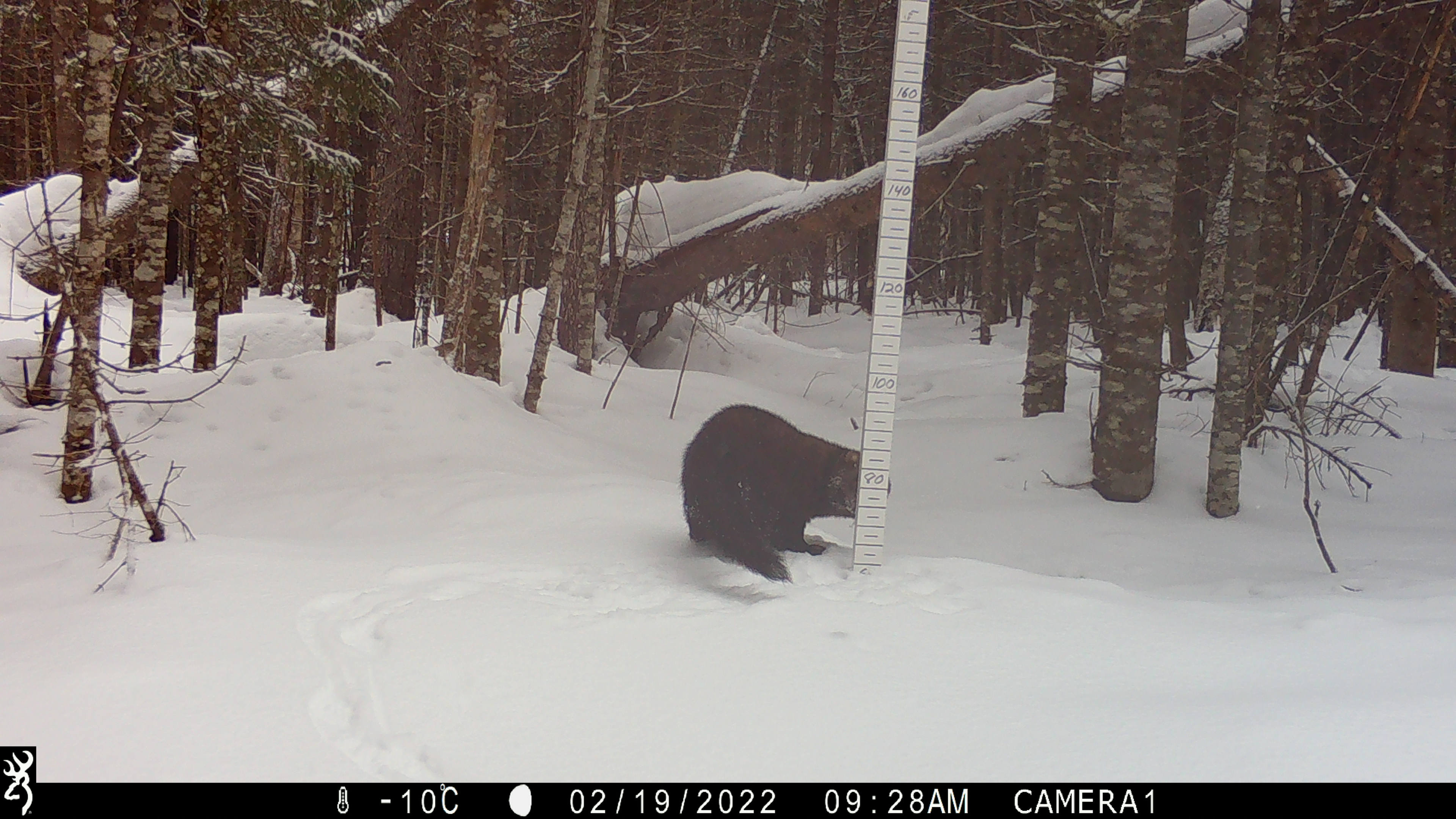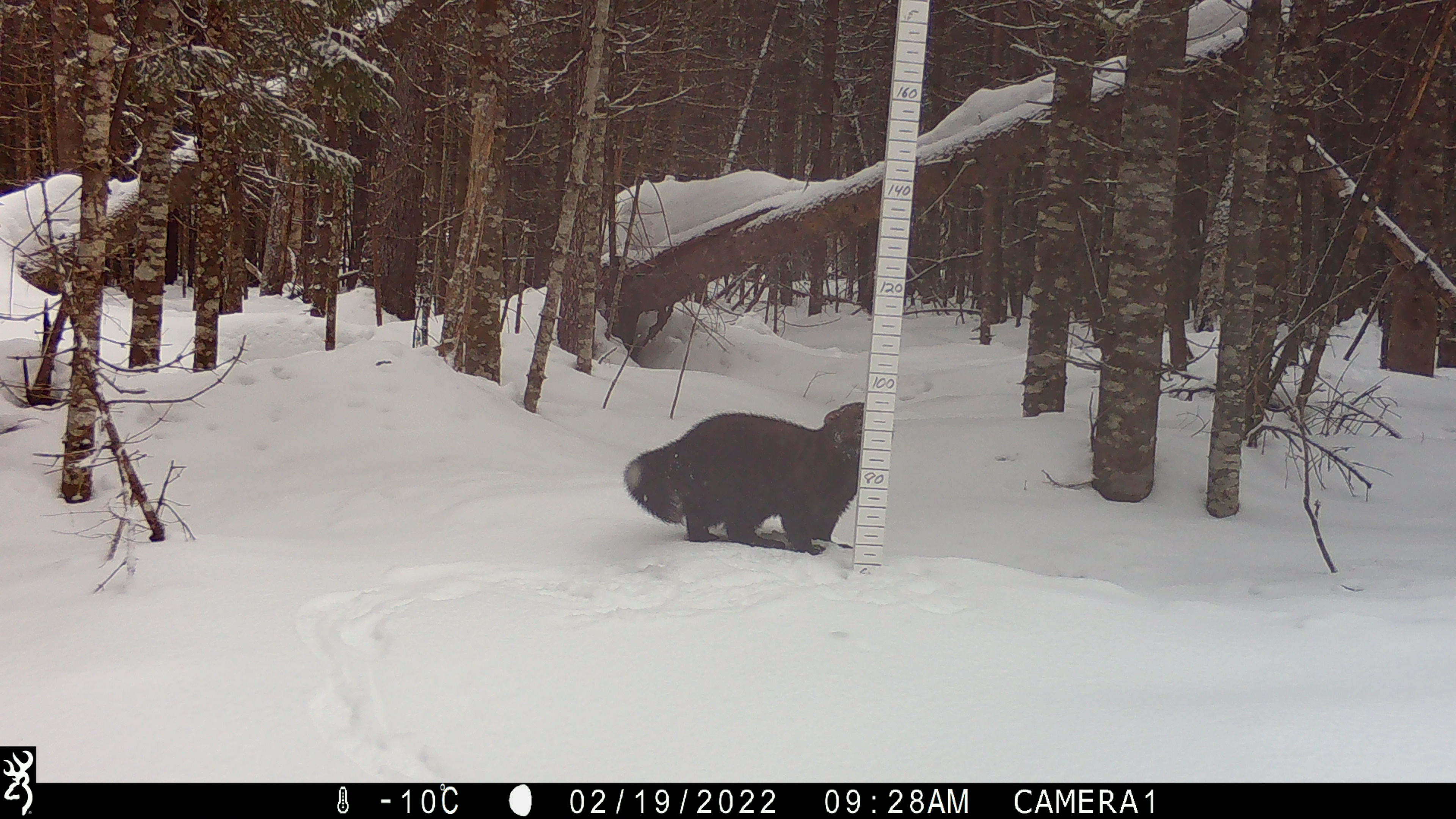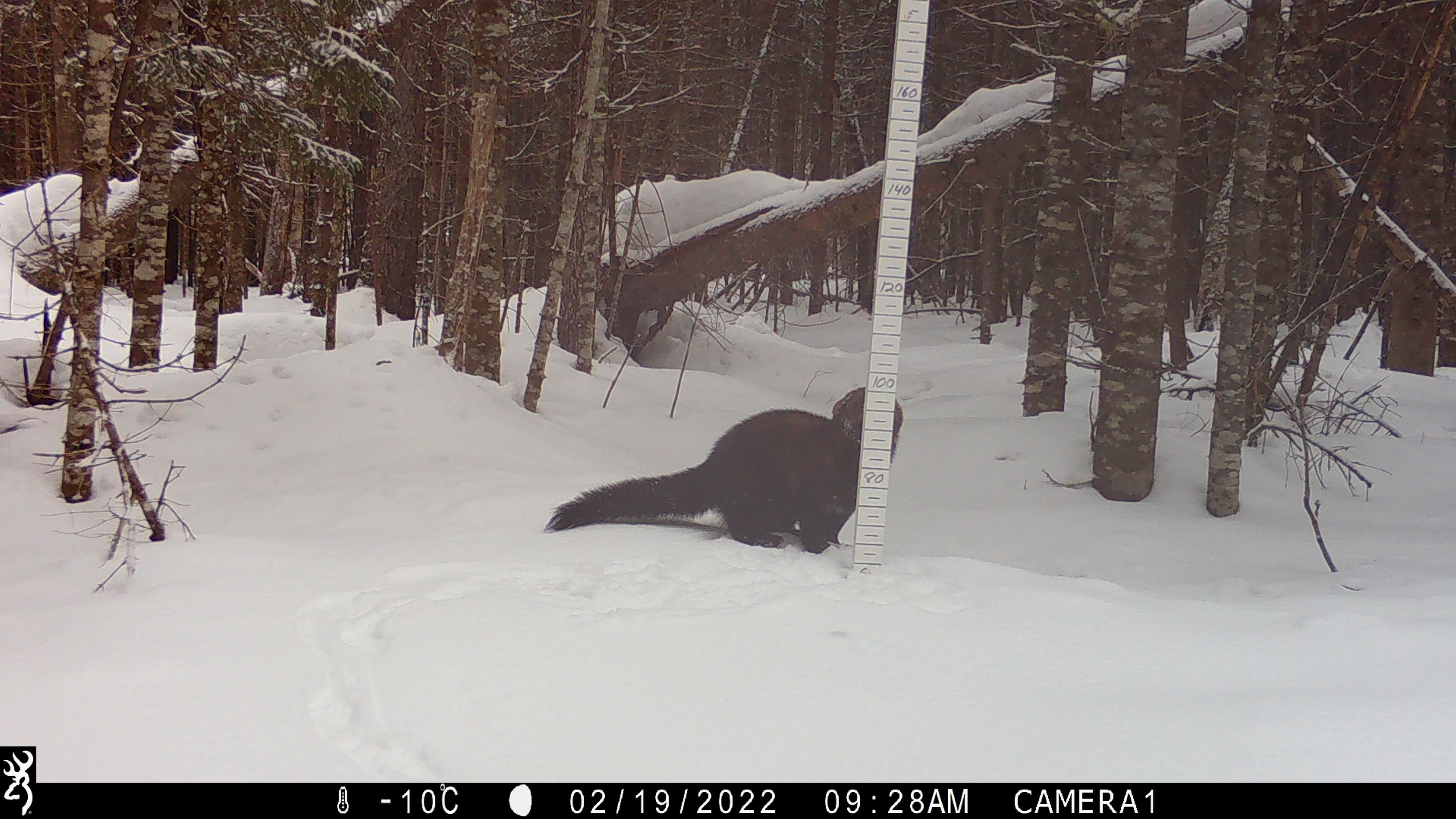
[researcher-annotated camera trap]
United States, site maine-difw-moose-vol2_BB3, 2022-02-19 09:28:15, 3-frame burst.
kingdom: Animalia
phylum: Chordata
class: Mammalia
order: Carnivora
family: Mustelidae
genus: Pekania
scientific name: Pekania pennanti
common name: fisher